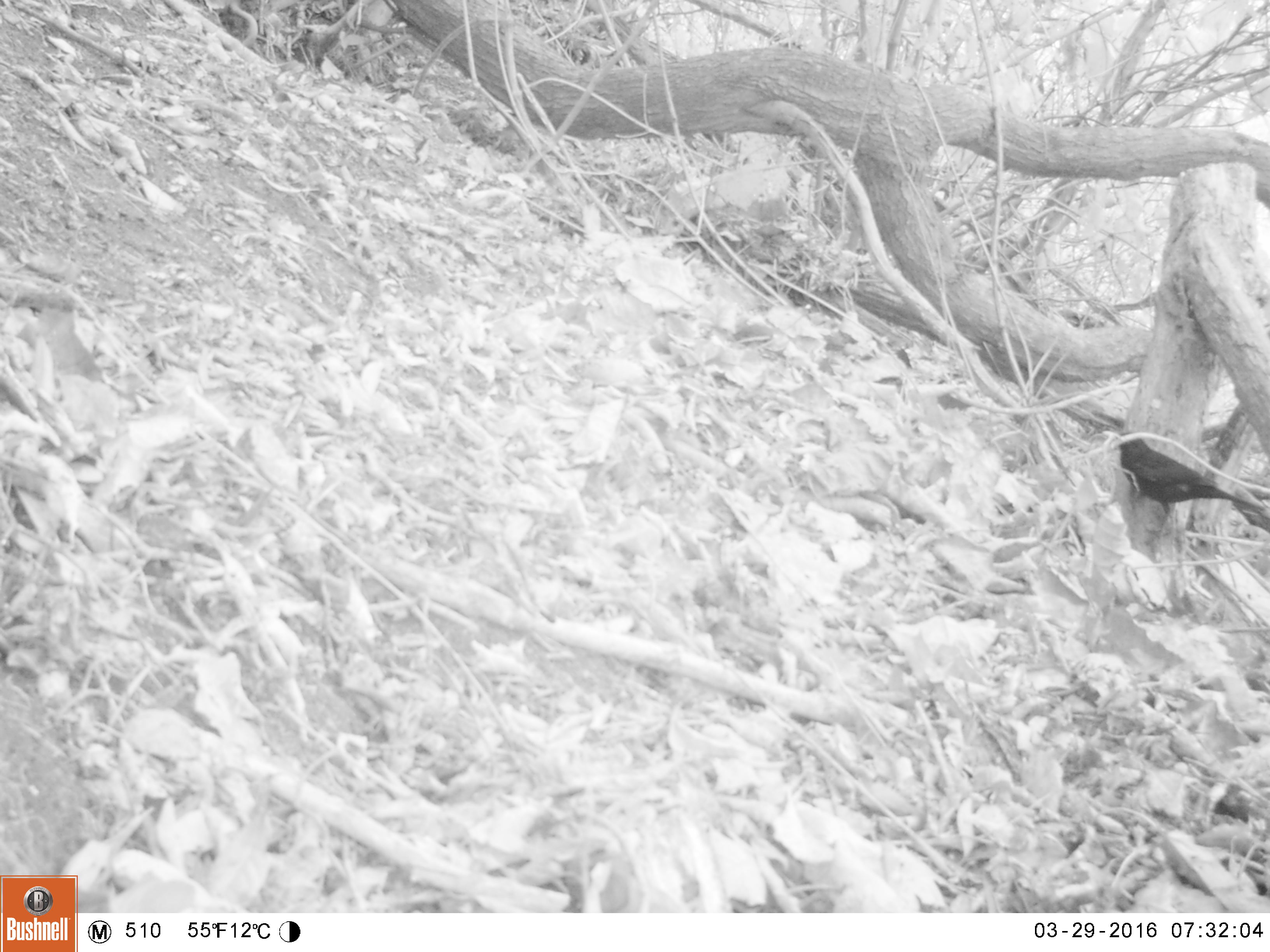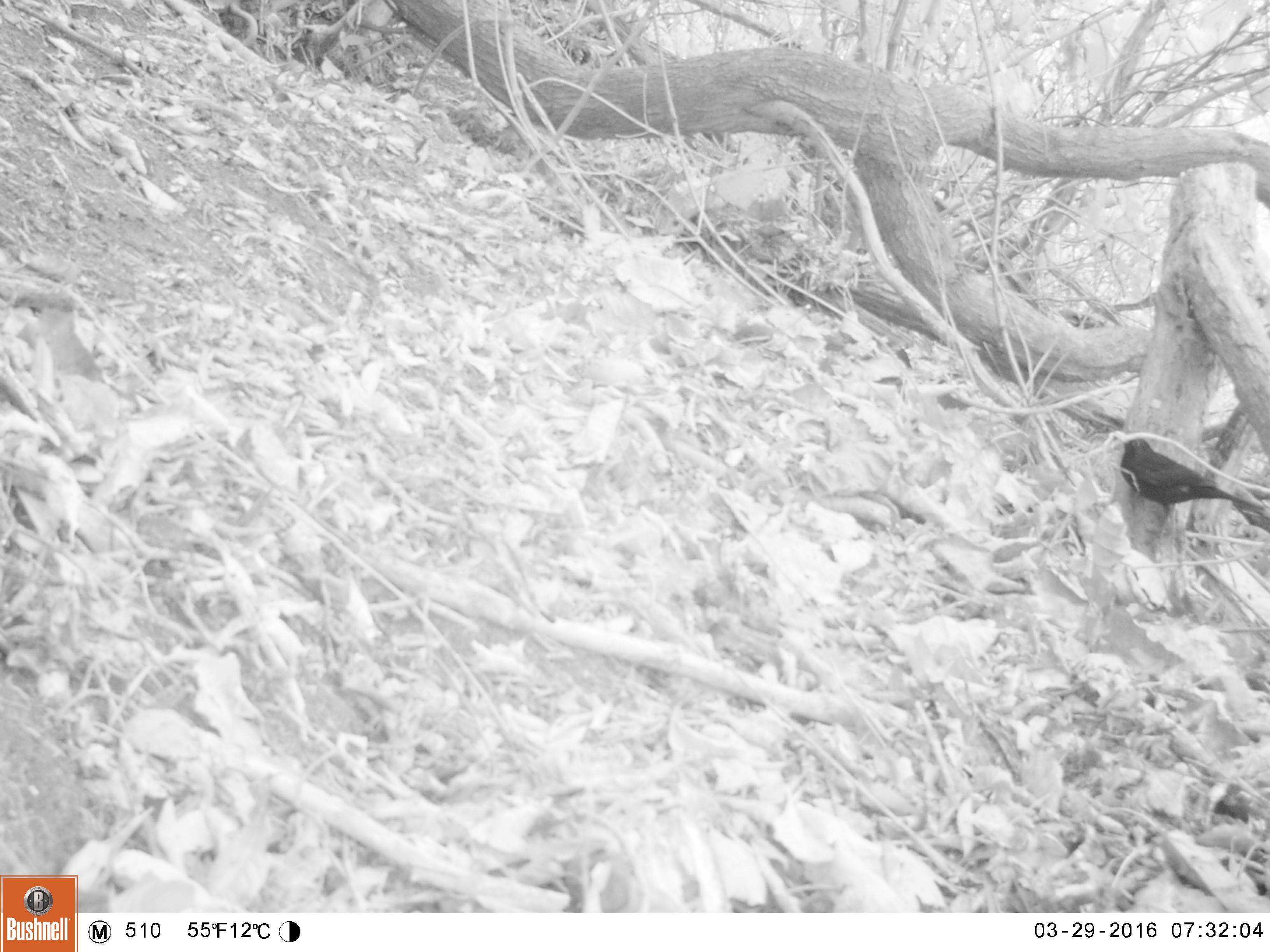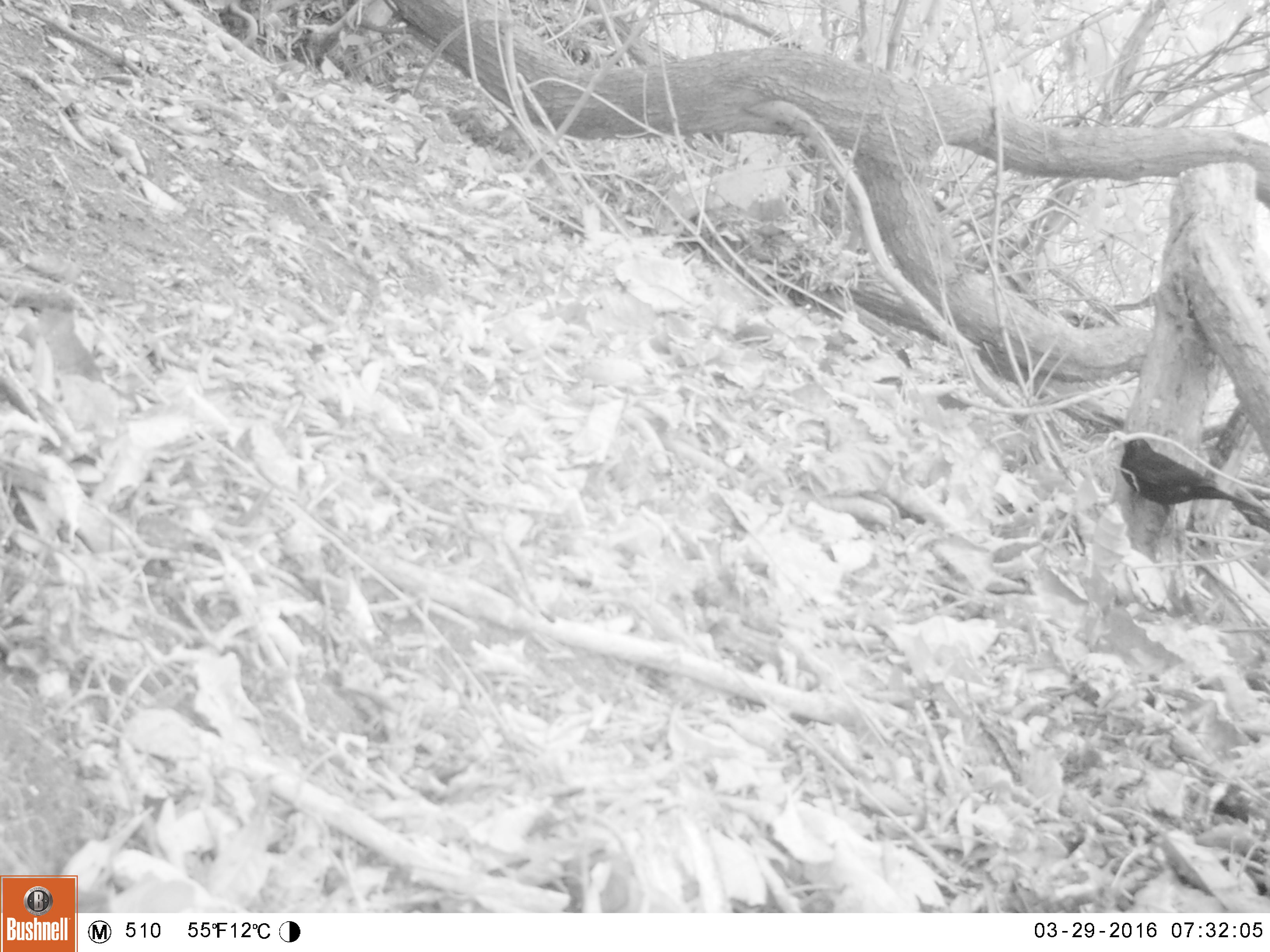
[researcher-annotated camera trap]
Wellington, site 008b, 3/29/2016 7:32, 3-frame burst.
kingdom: Animalia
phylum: Chordata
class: Aves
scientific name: Aves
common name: bird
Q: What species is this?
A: Bird (Aves).